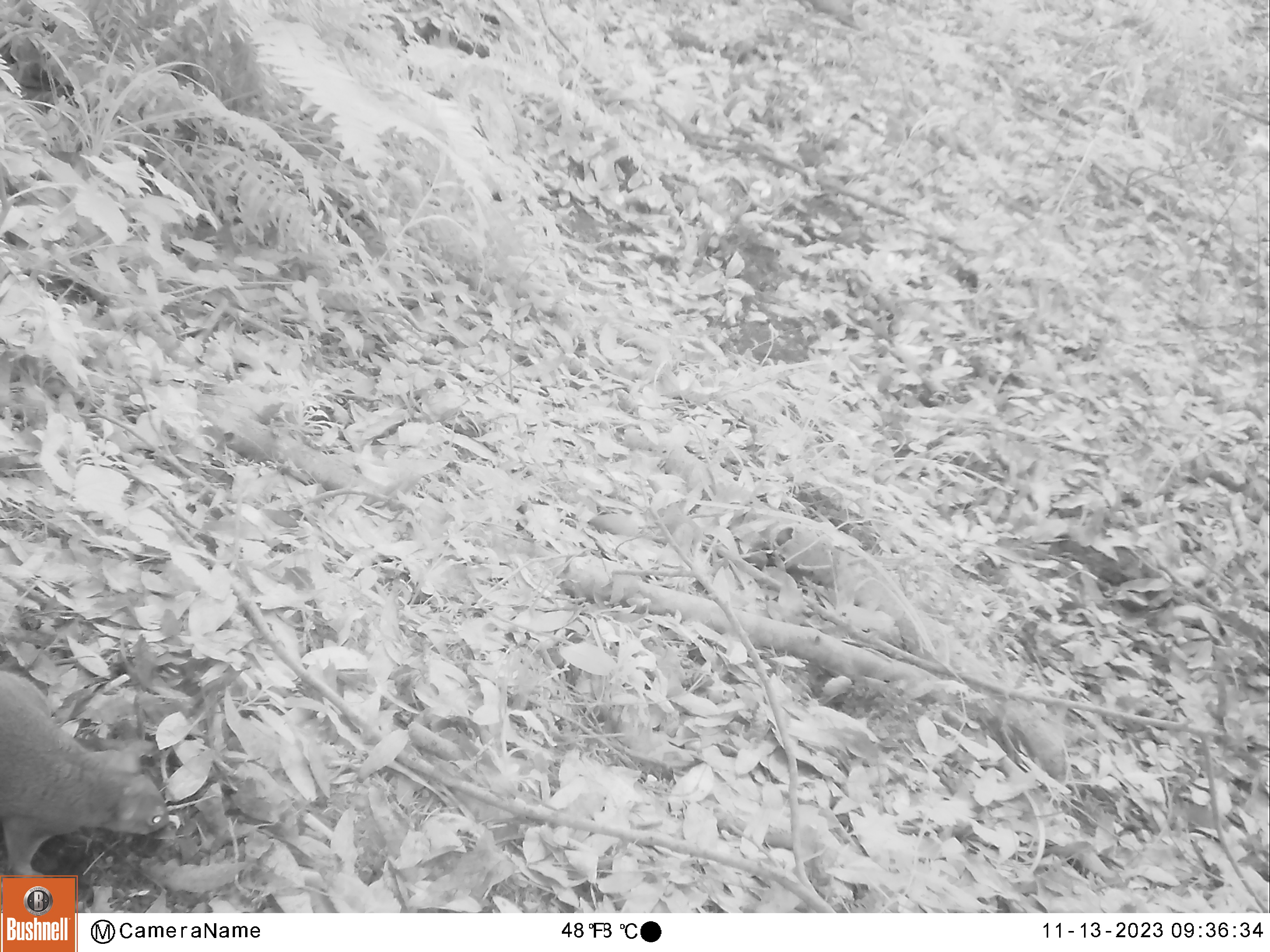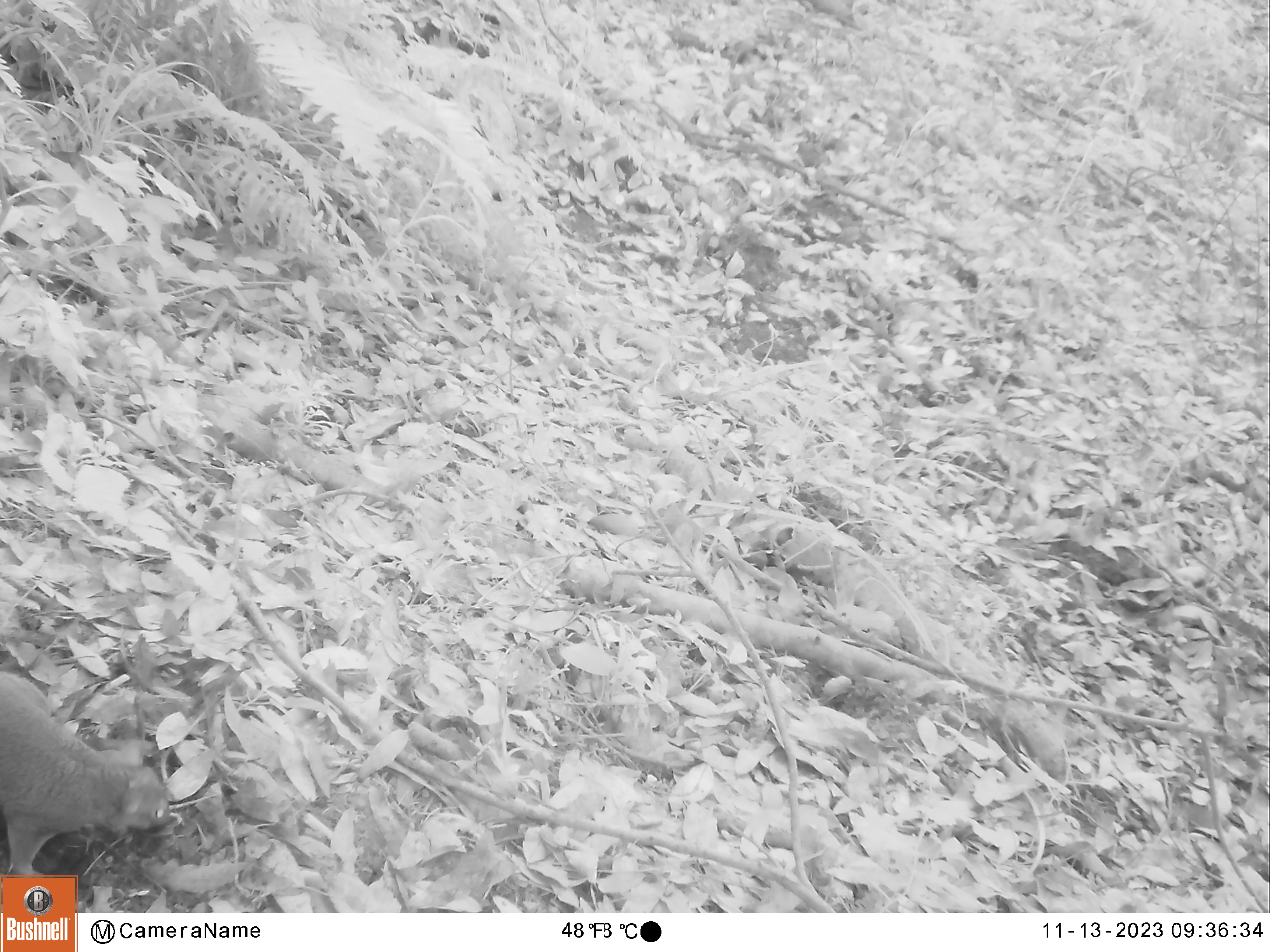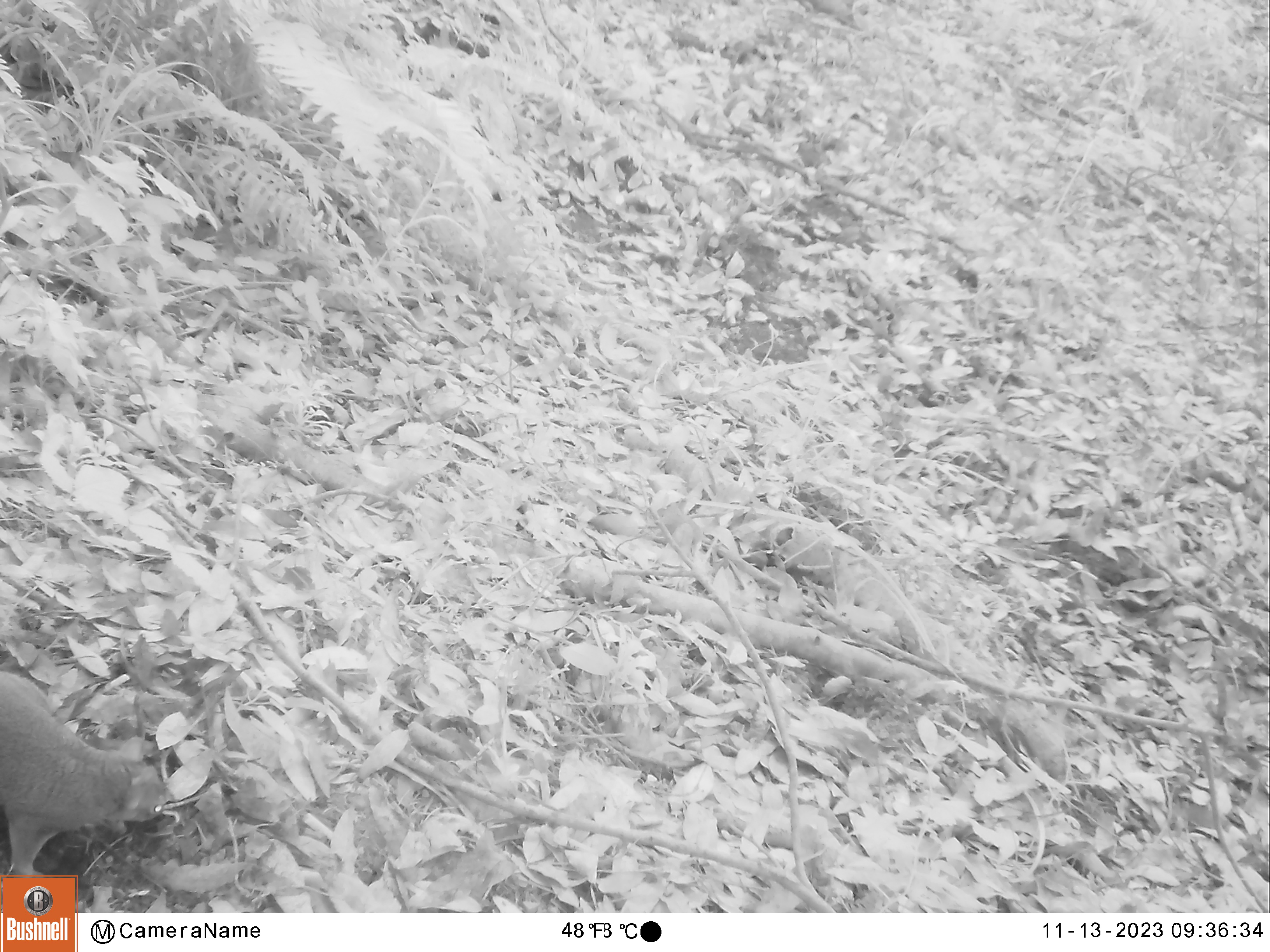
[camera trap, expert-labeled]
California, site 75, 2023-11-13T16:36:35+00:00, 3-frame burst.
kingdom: Animalia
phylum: Chordata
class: Mammalia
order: Rodentia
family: Sciuridae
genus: Sciurus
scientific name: Sciurus griseus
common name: western gray squirrel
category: western grey squirrel